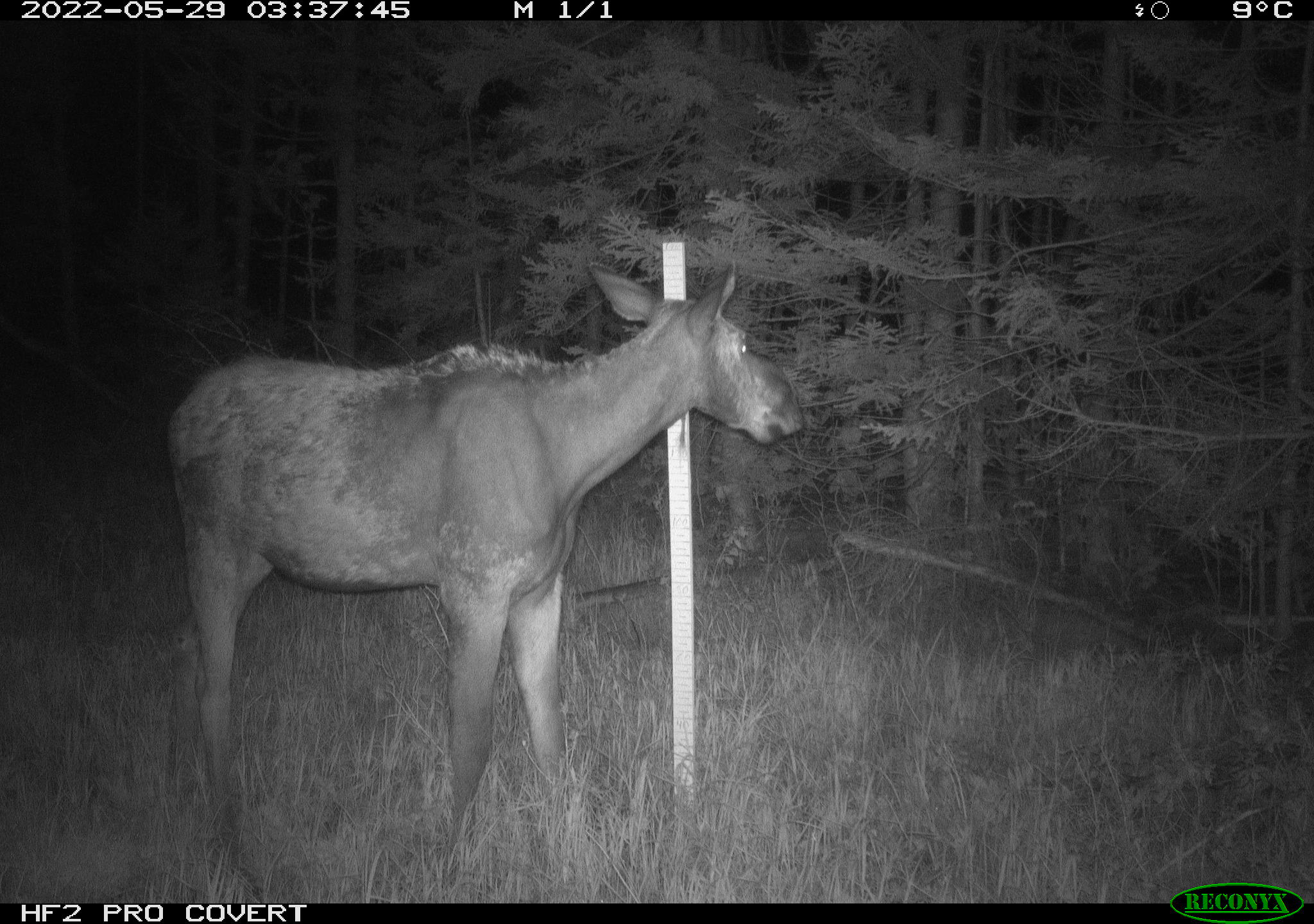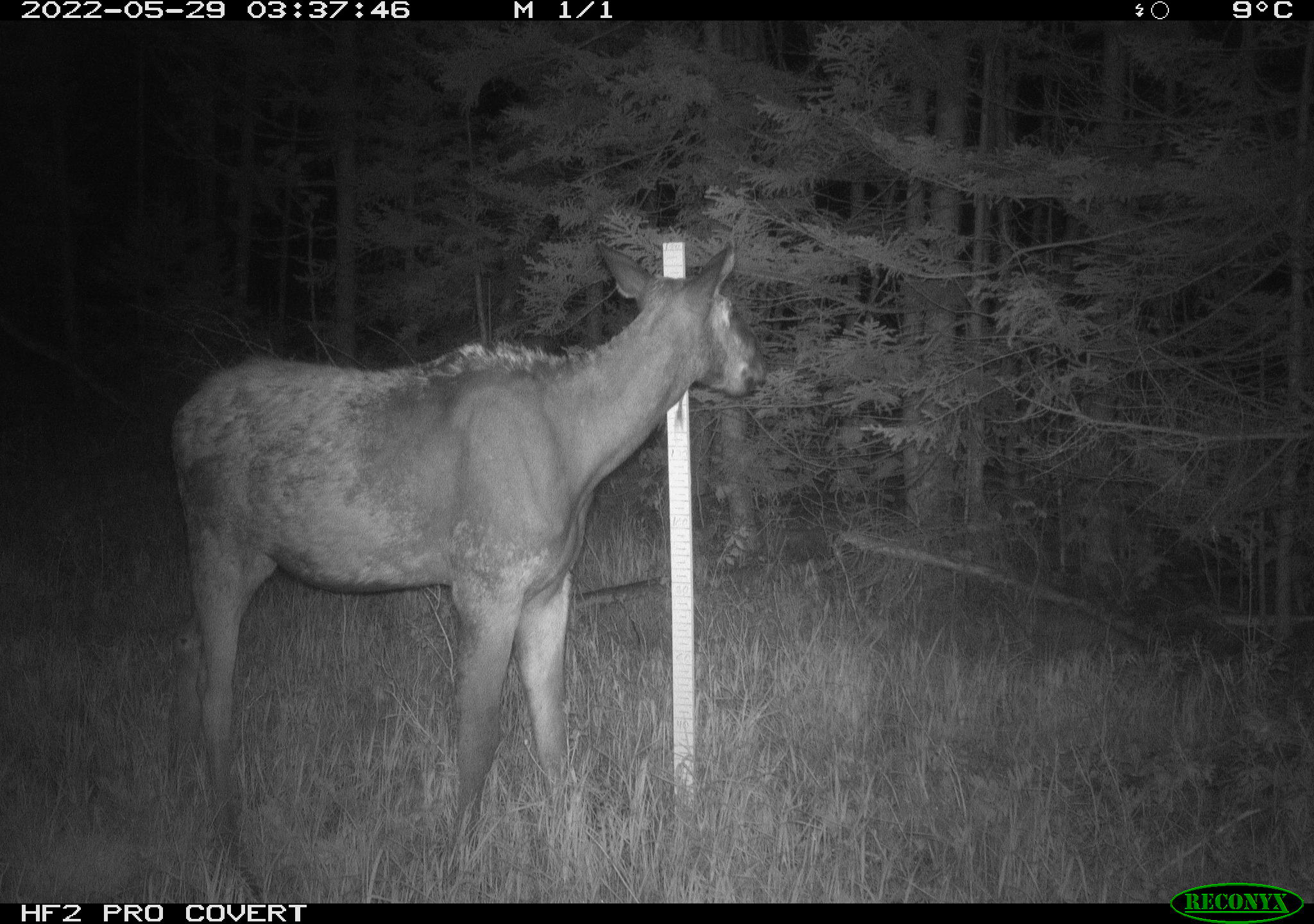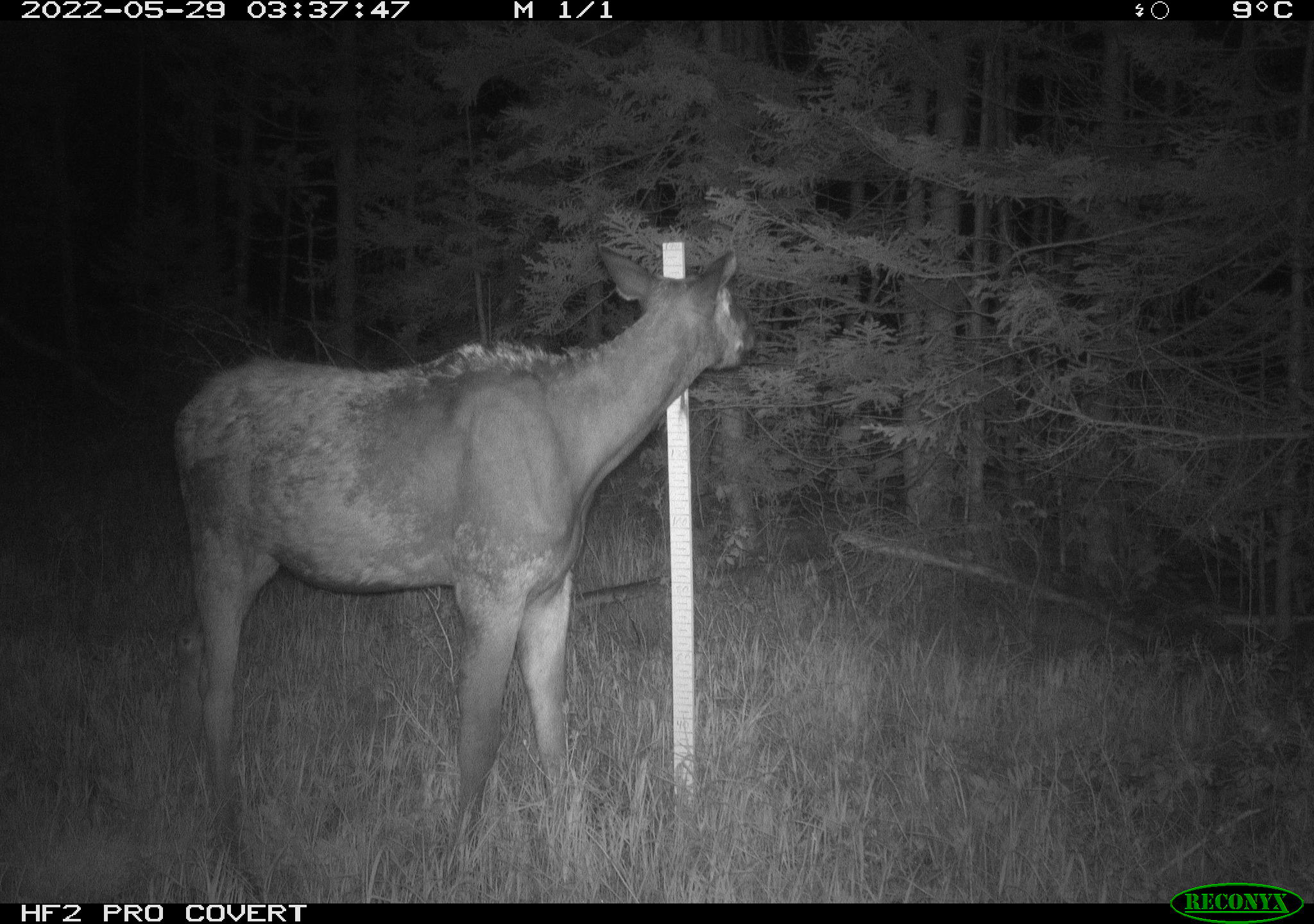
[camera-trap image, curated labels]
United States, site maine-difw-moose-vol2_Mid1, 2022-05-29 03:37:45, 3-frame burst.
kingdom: Animalia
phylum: Chordata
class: Mammalia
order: Artiodactyla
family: Cervidae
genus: Alces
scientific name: Alces alces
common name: moose